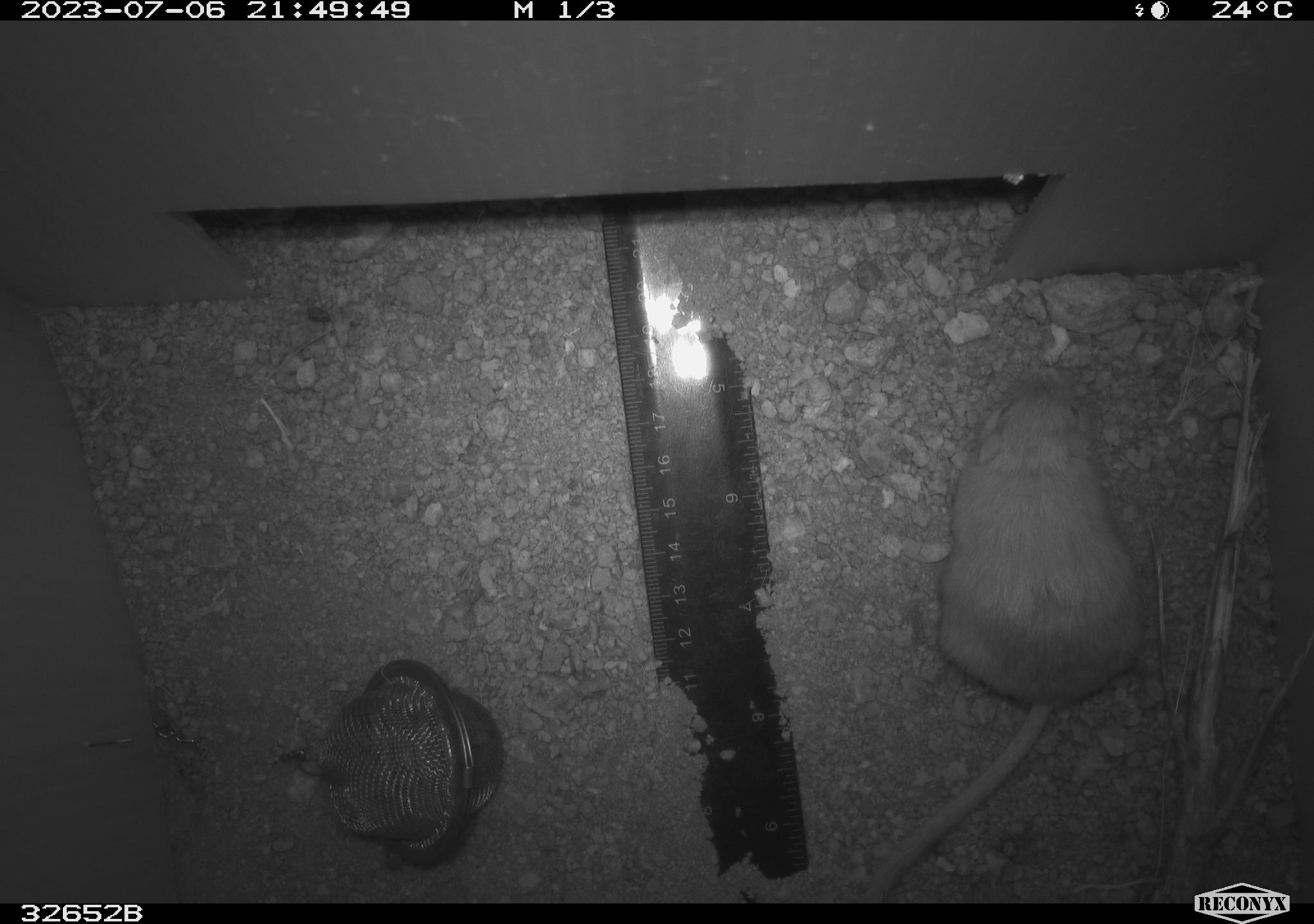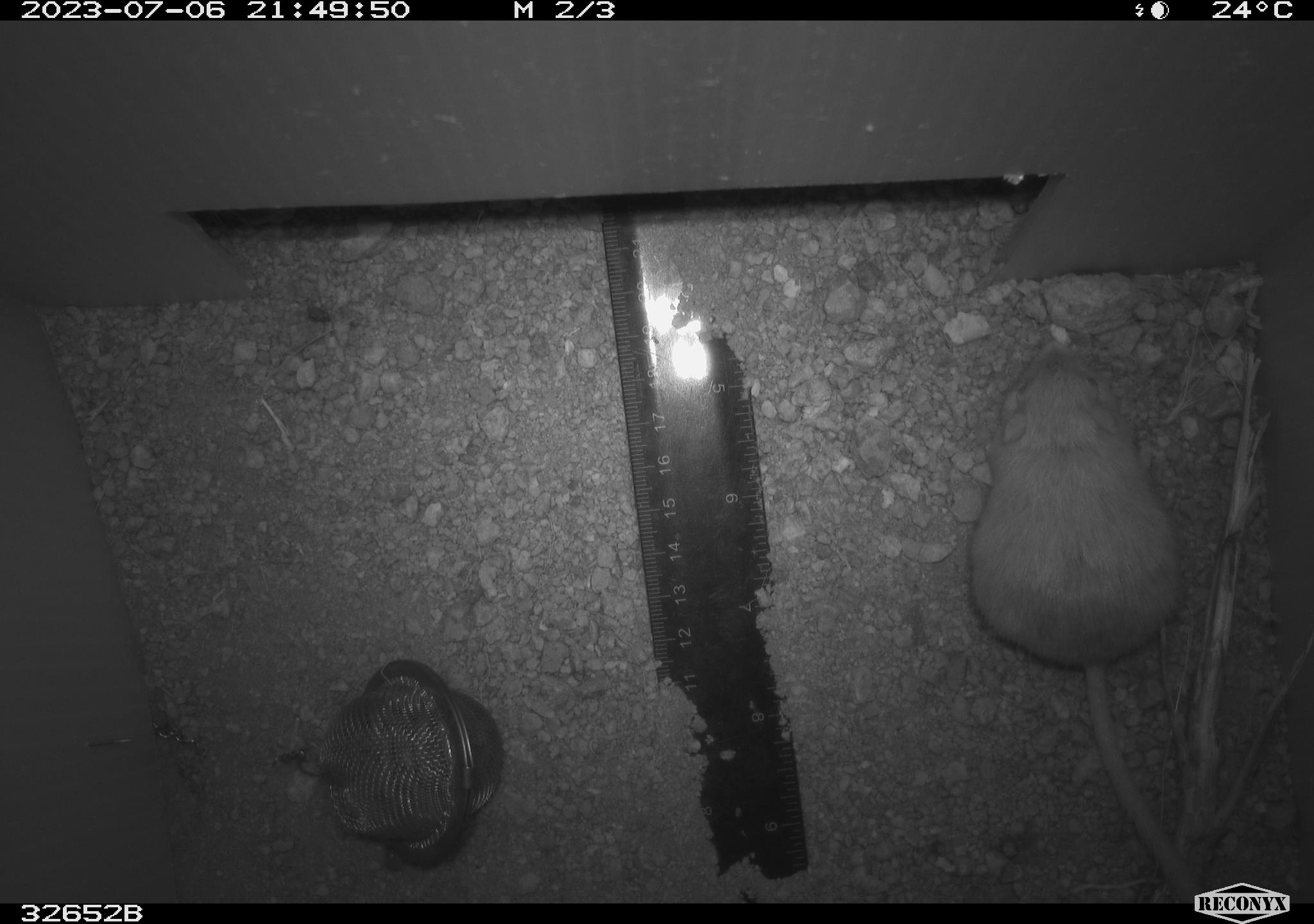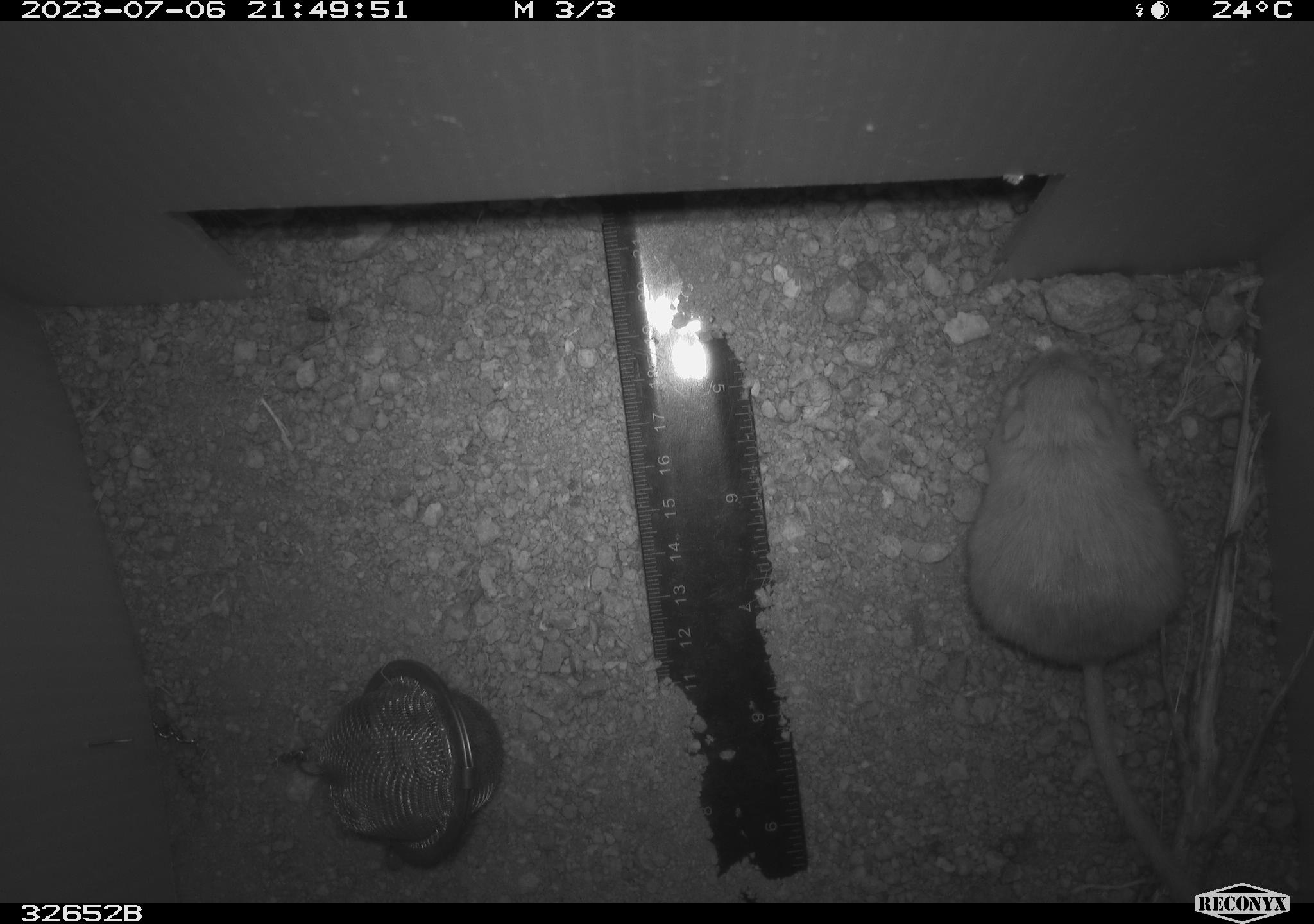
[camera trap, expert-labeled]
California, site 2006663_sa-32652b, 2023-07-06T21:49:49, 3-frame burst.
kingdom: Animalia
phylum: Chordata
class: Mammalia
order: Rodentia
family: Heteromyidae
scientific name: Heteromyidae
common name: kangaroo rats and pocket mice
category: heteromyidae family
Heteromyidae family (kangaroo rats and pocket mice) (Heteromyidae).